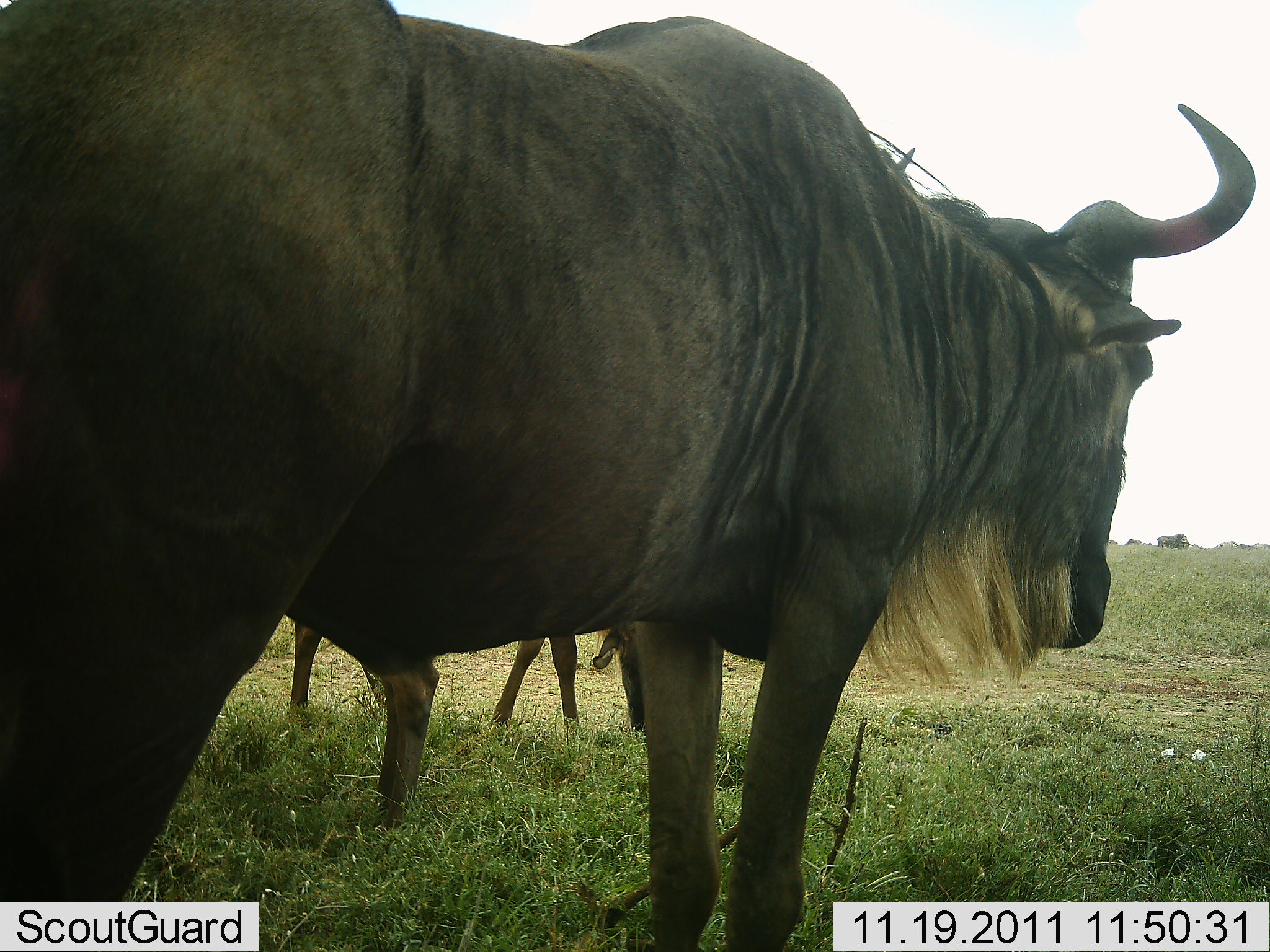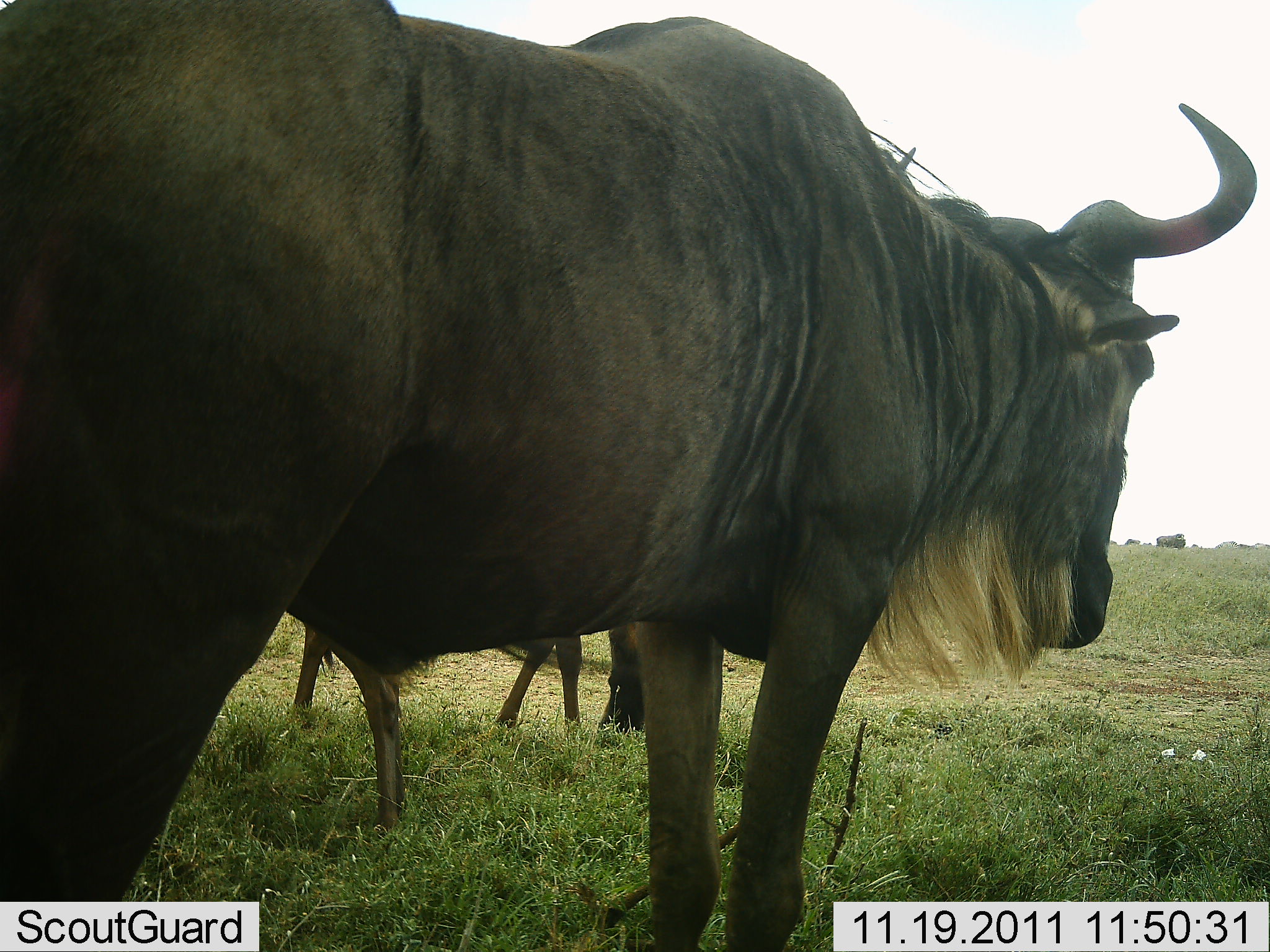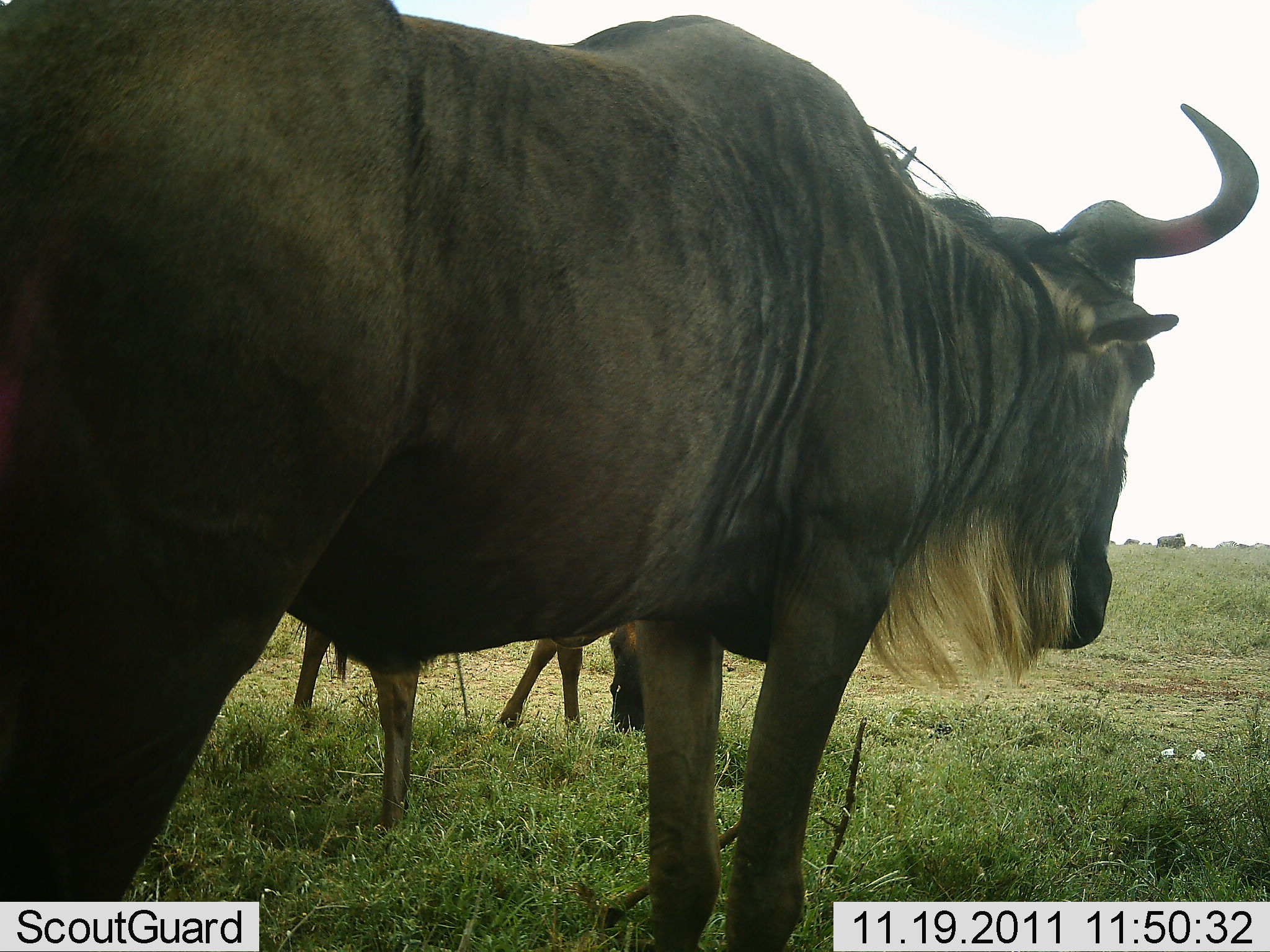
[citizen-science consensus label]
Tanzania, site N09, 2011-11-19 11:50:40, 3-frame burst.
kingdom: Animalia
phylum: Chordata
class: Mammalia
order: Artiodactyla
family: Bovidae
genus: Connochaetes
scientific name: Connochaetes taurinus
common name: blue wildebeest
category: wildebeest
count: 2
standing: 100%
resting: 0%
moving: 0%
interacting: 0%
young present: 0%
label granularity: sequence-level